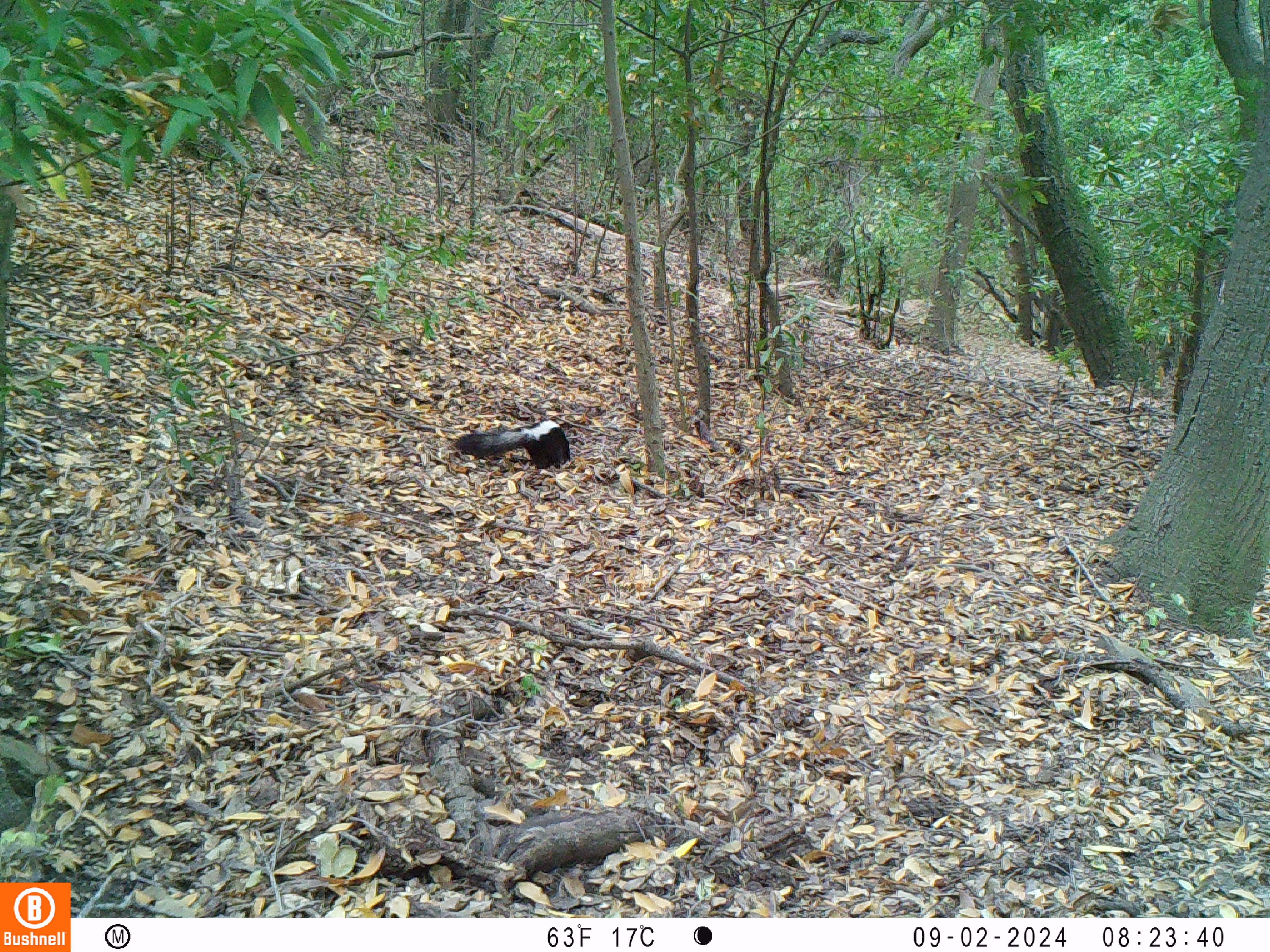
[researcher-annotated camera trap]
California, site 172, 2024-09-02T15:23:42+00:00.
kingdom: Animalia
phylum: Chordata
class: Mammalia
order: Carnivora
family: Mephitidae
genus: Mephitis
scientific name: Mephitis mephitis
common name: striped skunk